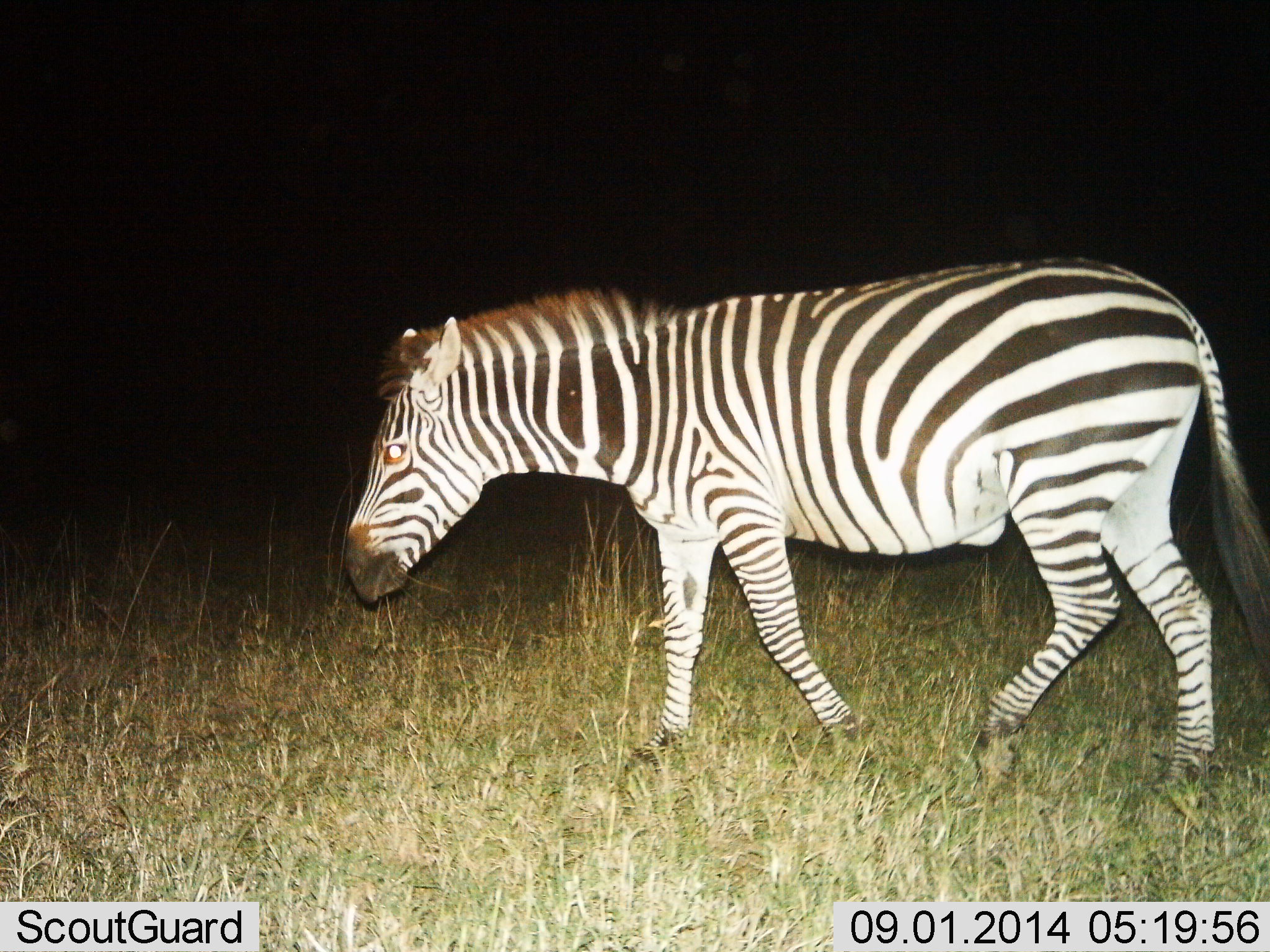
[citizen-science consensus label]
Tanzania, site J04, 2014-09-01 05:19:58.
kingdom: Animalia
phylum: Chordata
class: Mammalia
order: Perissodactyla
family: Equidae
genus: Equus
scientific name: Equus quagga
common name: plains zebra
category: zebra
Zebra (plains zebra) (Equus quagga), count 1. Behavior (volunteer vote fractions): standing 10%, resting 0%, moving 90%, interacting 0%. Young present (vote fraction): 0%. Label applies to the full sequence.